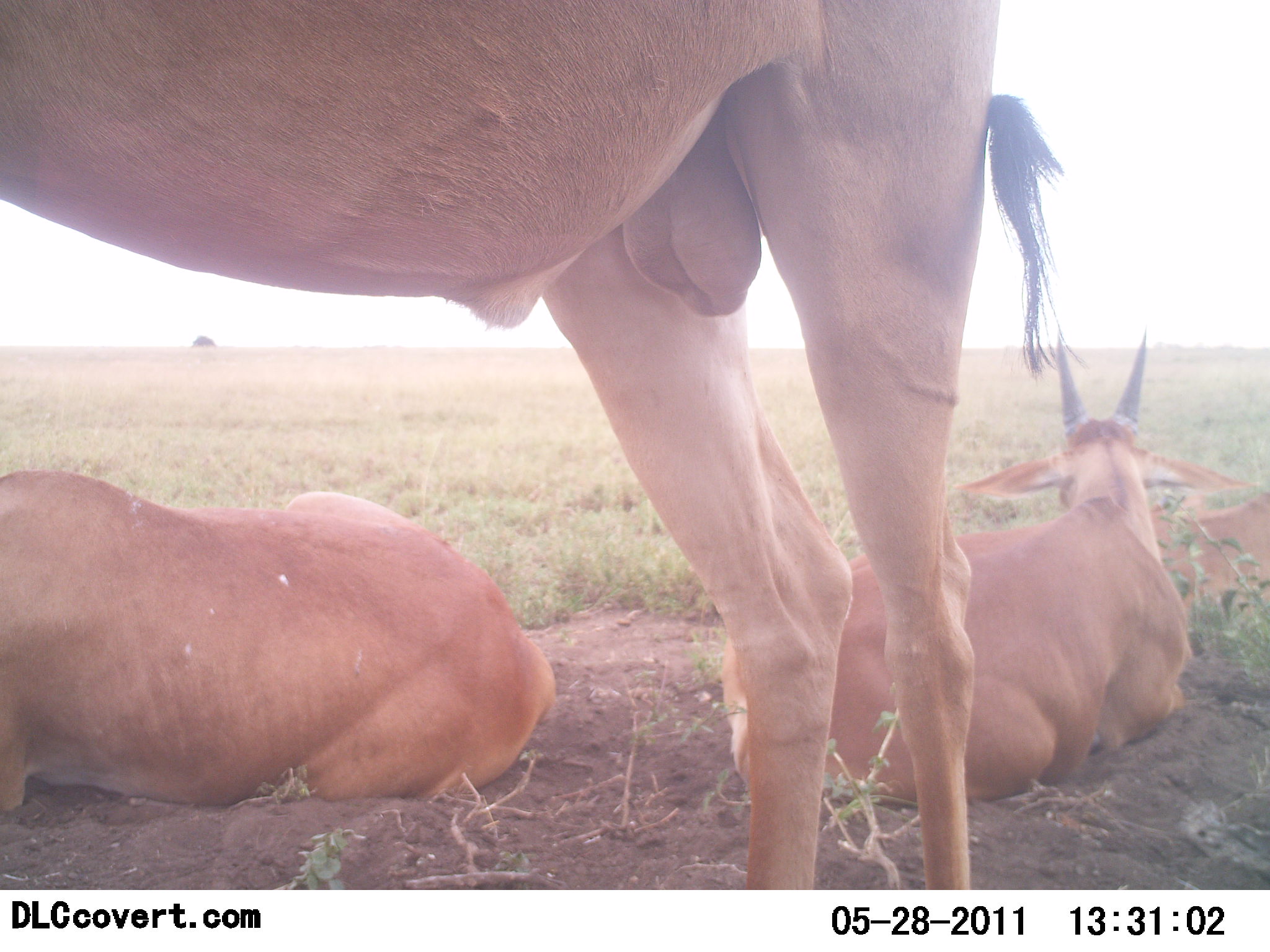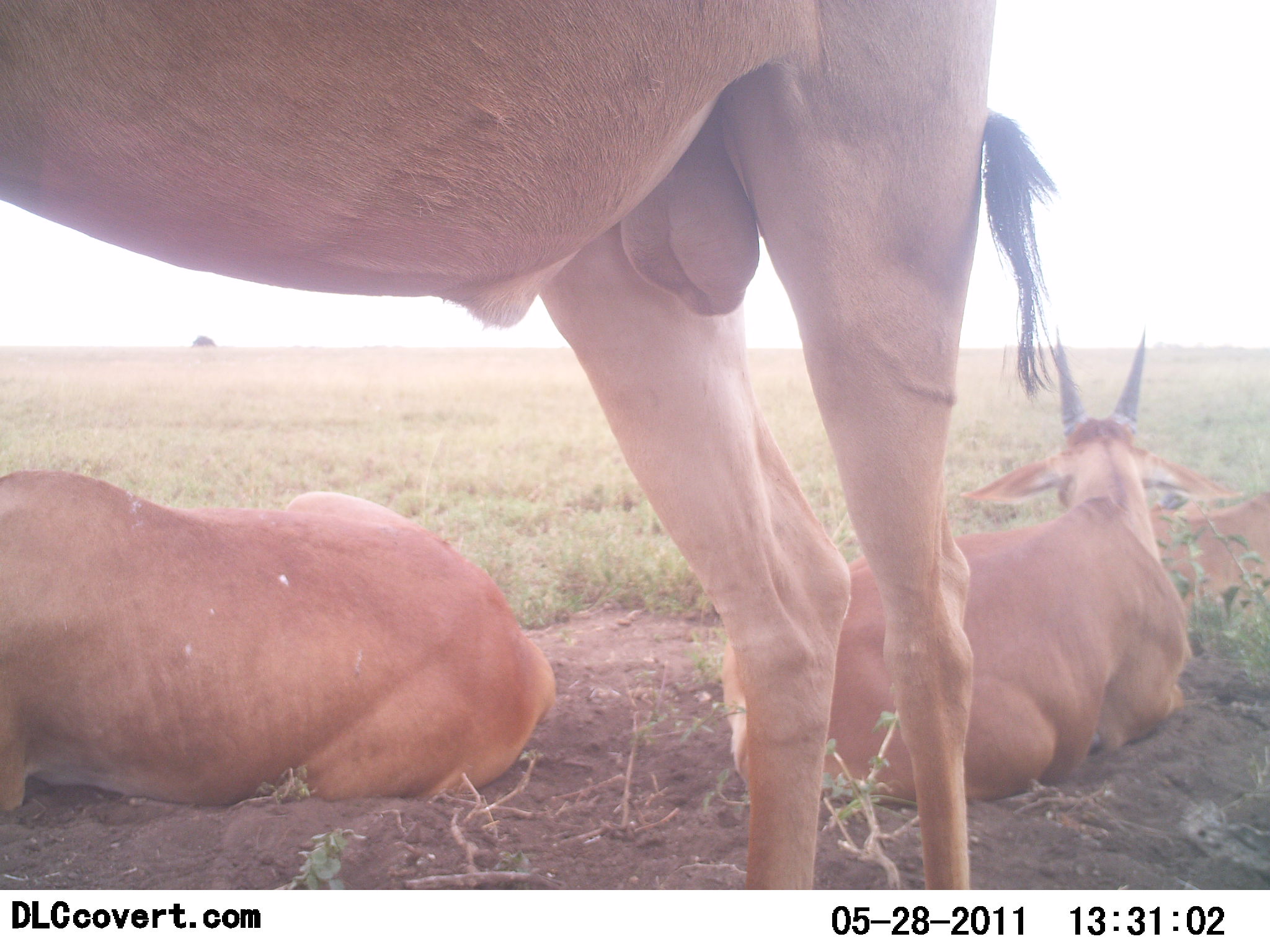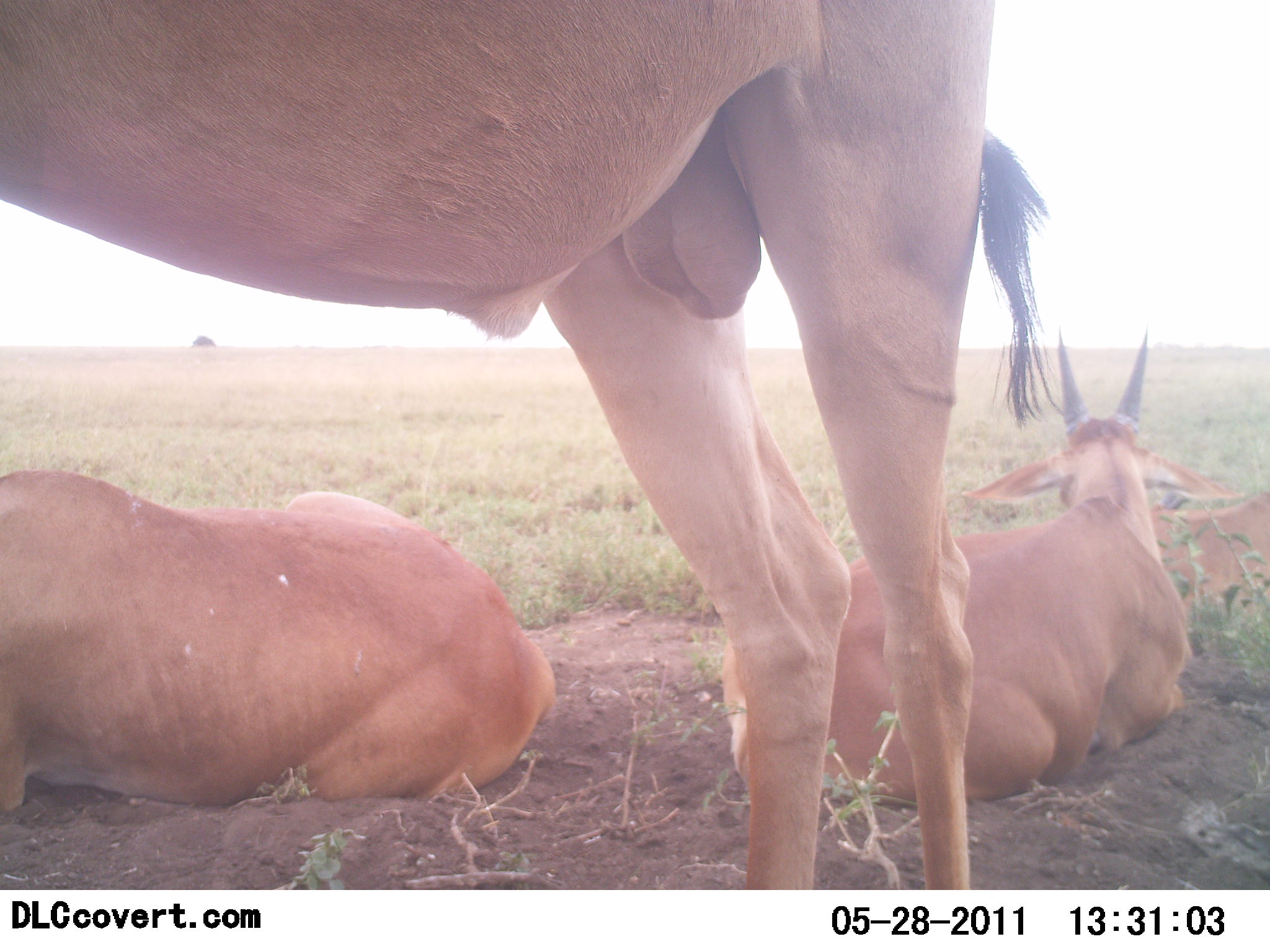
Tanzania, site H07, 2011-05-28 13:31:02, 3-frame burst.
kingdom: Animalia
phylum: Chordata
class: Mammalia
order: Artiodactyla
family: Bovidae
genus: Tragelaphus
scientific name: Tragelaphus oryx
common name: eland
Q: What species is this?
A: Eland (Tragelaphus oryx).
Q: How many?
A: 3.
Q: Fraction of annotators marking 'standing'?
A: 90%.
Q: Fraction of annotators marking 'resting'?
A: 100%.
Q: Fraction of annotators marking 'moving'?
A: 0%.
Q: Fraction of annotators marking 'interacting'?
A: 0%.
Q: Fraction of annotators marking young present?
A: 0%.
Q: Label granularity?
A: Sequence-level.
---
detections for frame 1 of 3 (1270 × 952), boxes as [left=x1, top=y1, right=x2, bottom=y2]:
animal: [left=2, top=0, right=1057, bottom=890]; [left=707, top=337, right=1197, bottom=807]; [left=0, top=461, right=561, bottom=809]; [left=1123, top=441, right=1267, bottom=604]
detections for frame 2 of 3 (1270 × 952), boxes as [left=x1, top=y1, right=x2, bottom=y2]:
animal: [left=0, top=5, right=1060, bottom=891]; [left=720, top=334, right=1198, bottom=824]; [left=2, top=456, right=556, bottom=822]; [left=1126, top=437, right=1269, bottom=609]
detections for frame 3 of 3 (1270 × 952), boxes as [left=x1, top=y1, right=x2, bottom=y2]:
animal: [left=0, top=2, right=1060, bottom=887]; [left=716, top=333, right=1192, bottom=816]; [left=2, top=450, right=555, bottom=816]; [left=1127, top=438, right=1269, bottom=601]